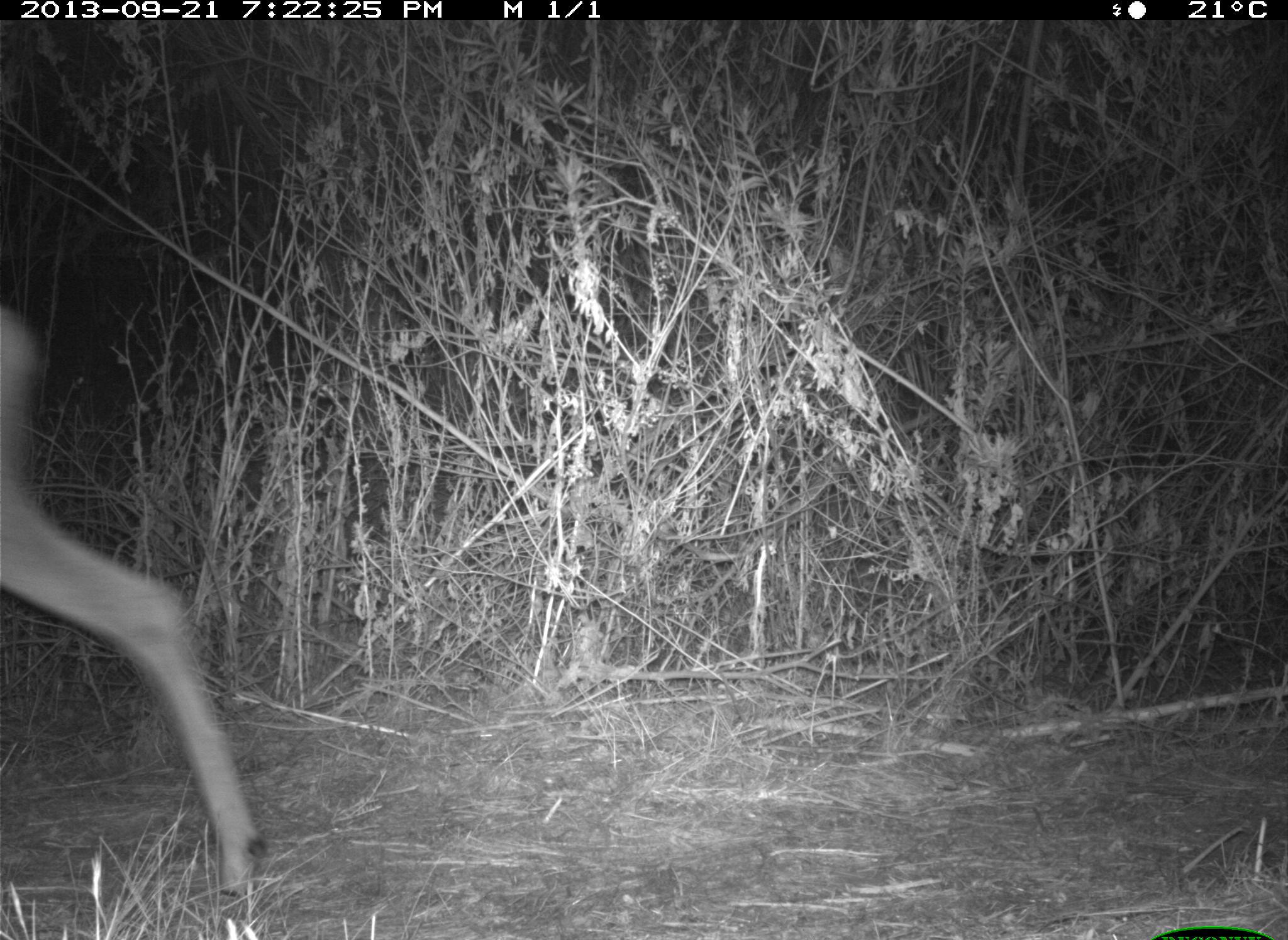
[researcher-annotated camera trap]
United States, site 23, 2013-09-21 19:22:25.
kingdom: Animalia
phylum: Chordata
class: Mammalia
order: Artiodactyla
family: Cervidae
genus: Odocoileus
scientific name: Odocoileus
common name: deer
Deer (Odocoileus).